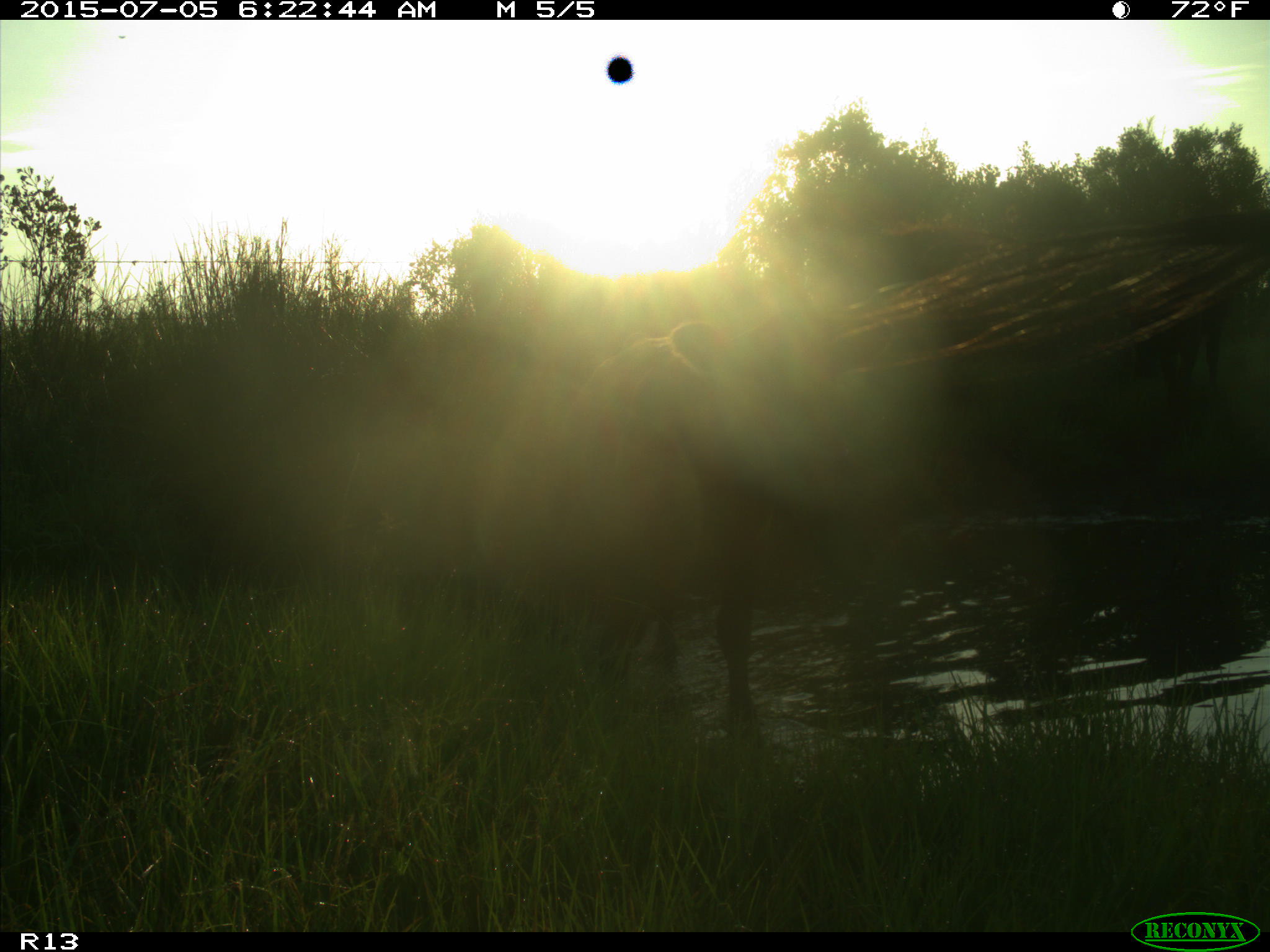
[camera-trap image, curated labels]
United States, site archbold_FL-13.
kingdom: Animalia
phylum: Chordata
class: Mammalia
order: Artiodactyla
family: Bovidae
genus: Bos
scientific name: Bos taurus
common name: domestic cow